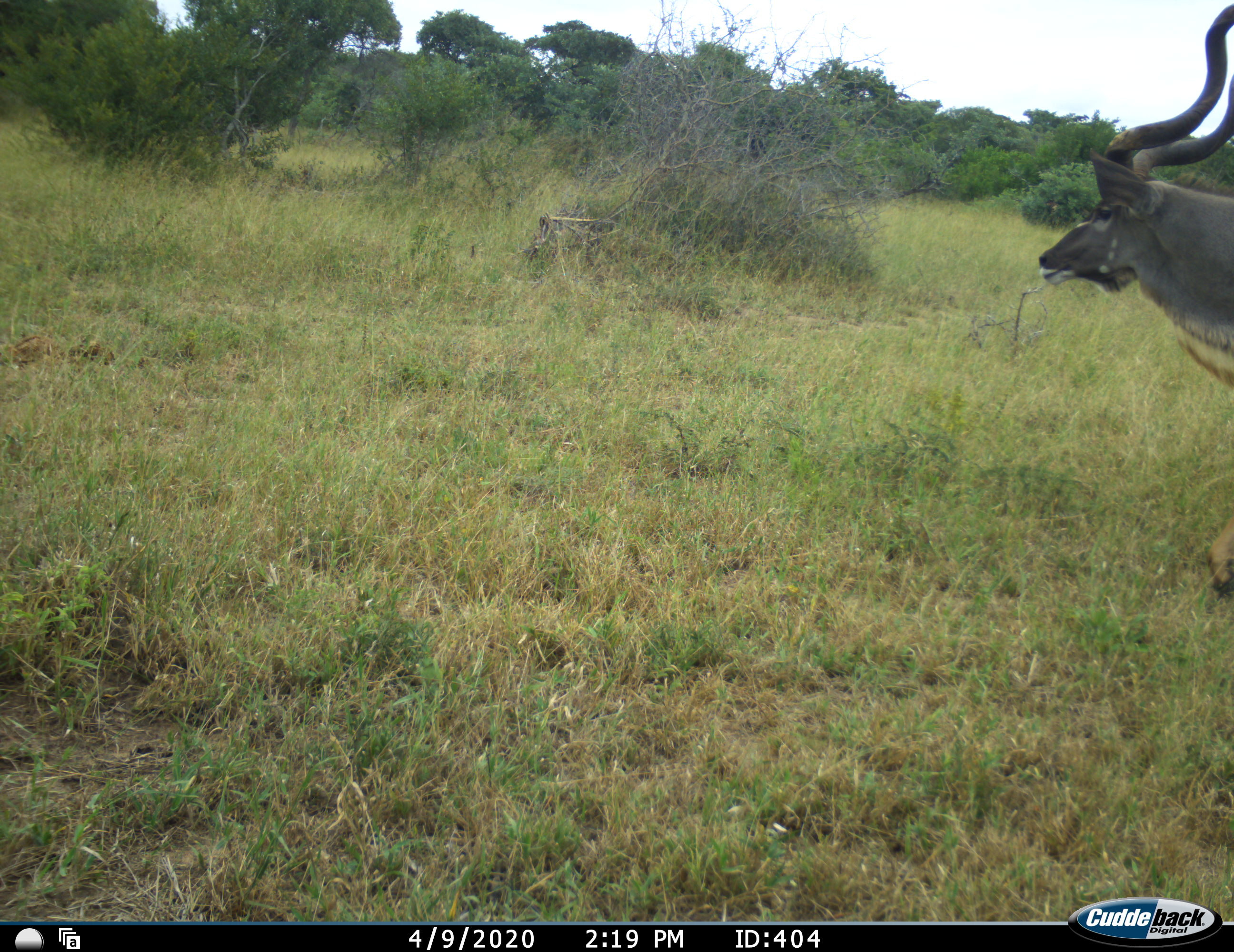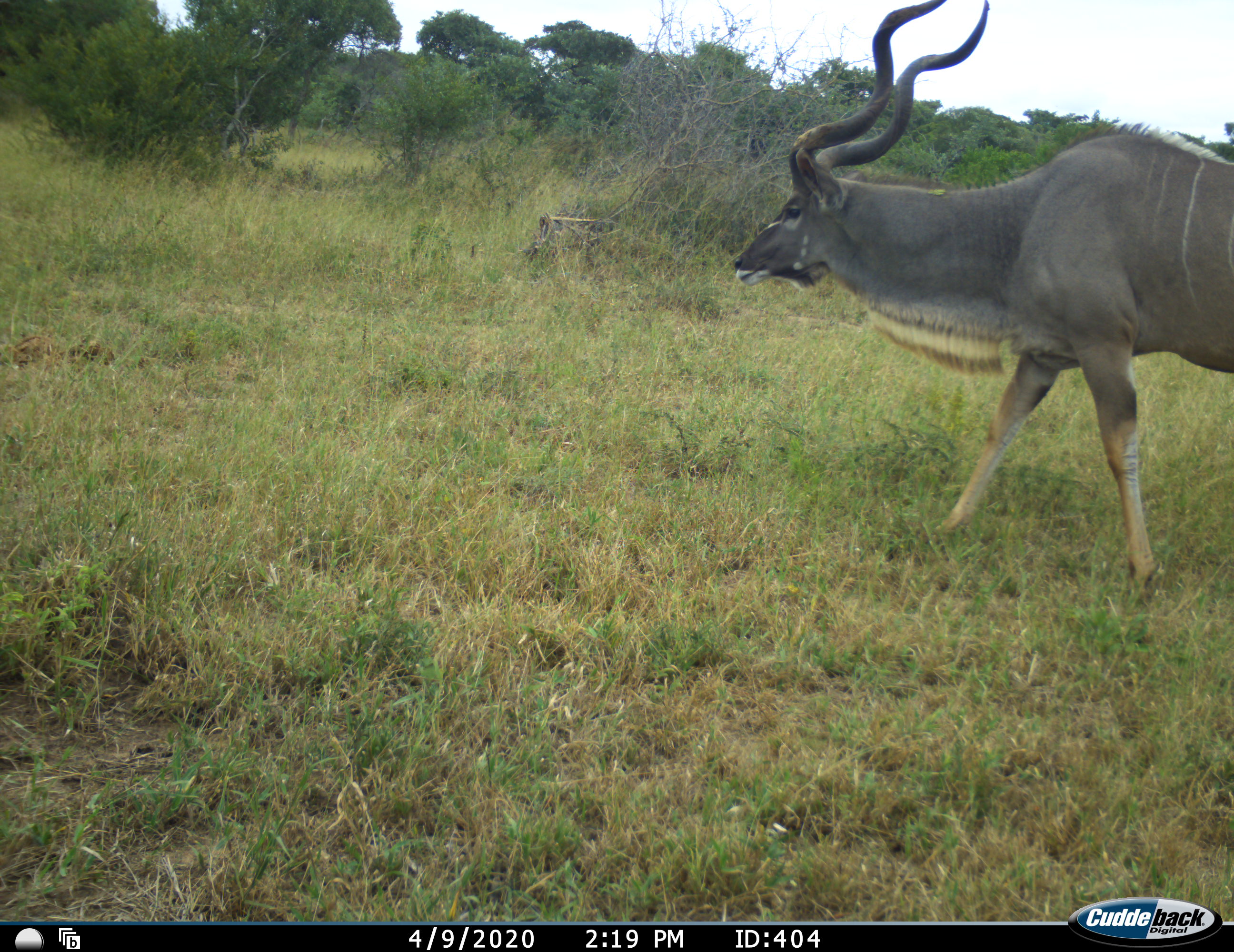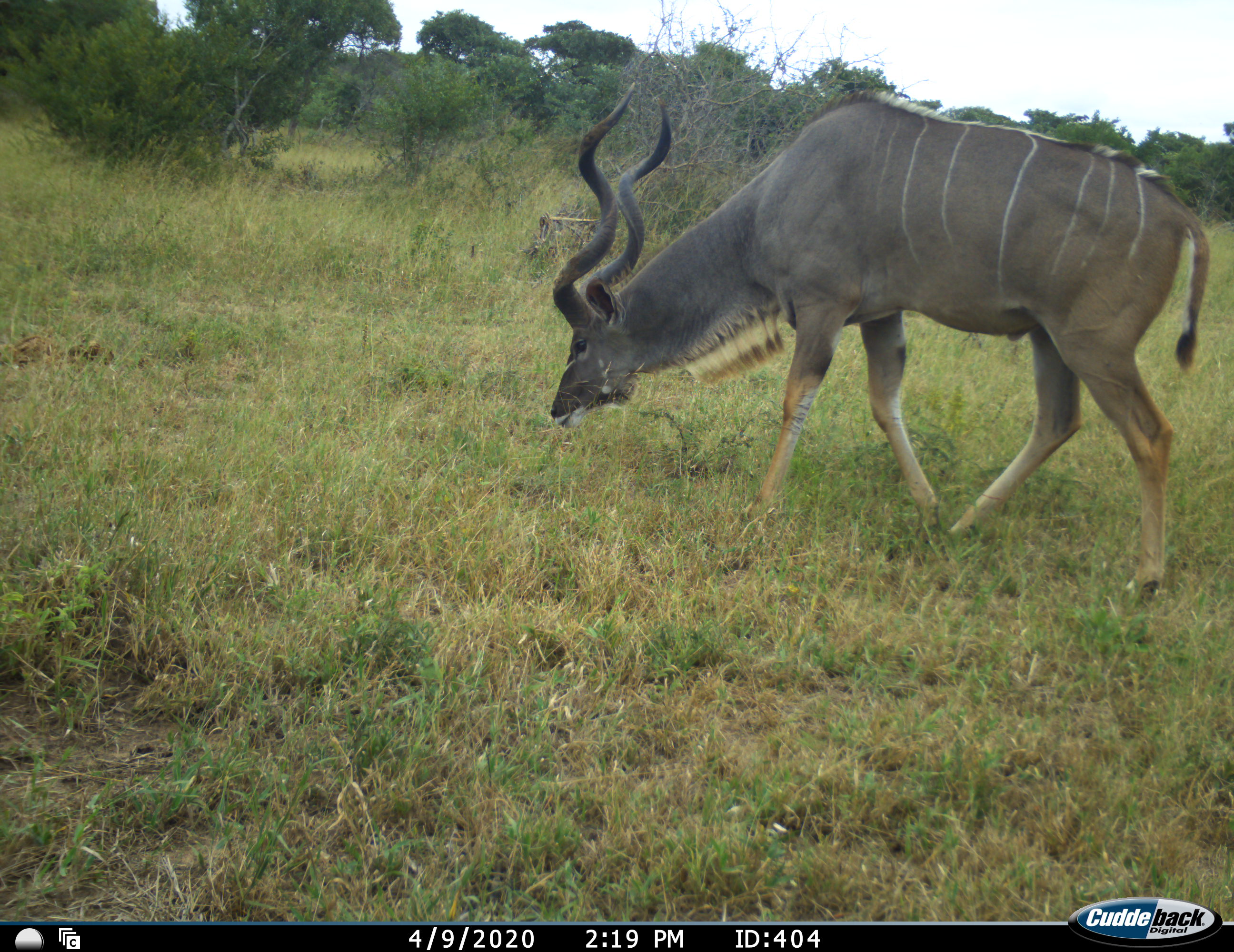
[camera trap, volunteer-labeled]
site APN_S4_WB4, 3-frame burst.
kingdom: Animalia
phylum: Chordata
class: Mammalia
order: Artiodactyla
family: Bovidae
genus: Tragelaphus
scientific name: Tragelaphus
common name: kudu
Kudu (Tragelaphus), count 1. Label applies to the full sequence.